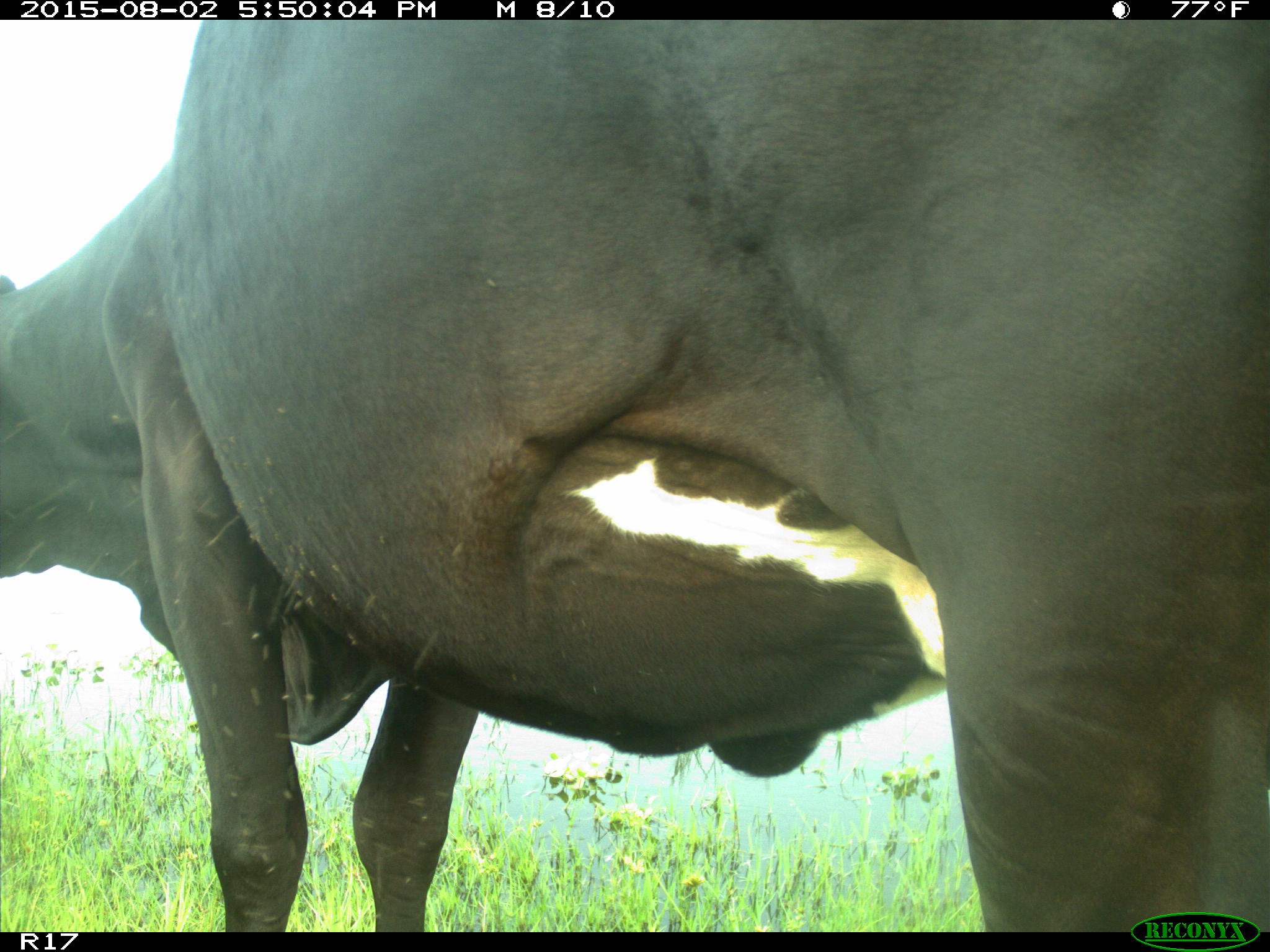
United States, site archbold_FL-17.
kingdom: Animalia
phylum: Chordata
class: Mammalia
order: Artiodactyla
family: Bovidae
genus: Bos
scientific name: Bos taurus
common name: domestic cow